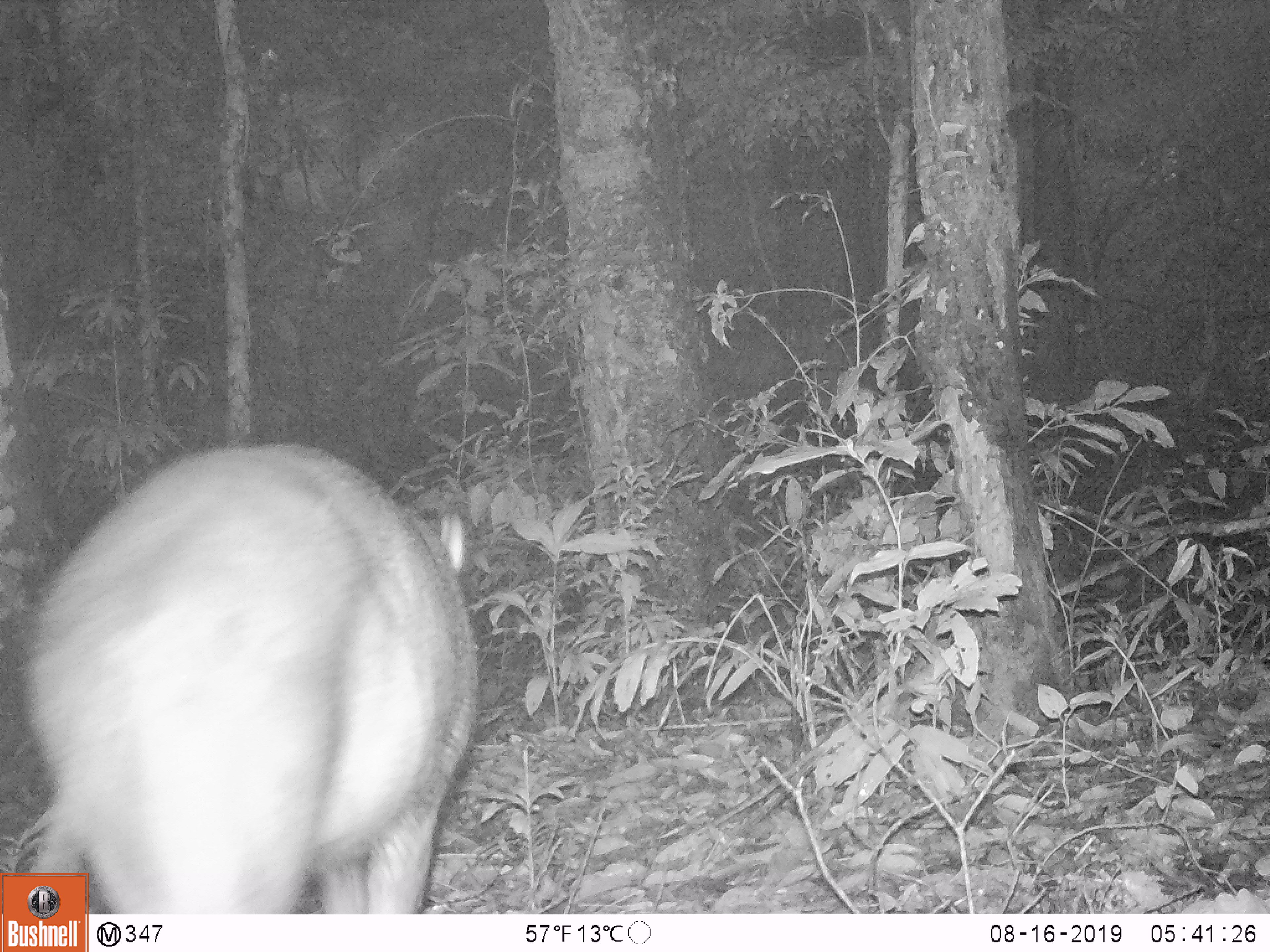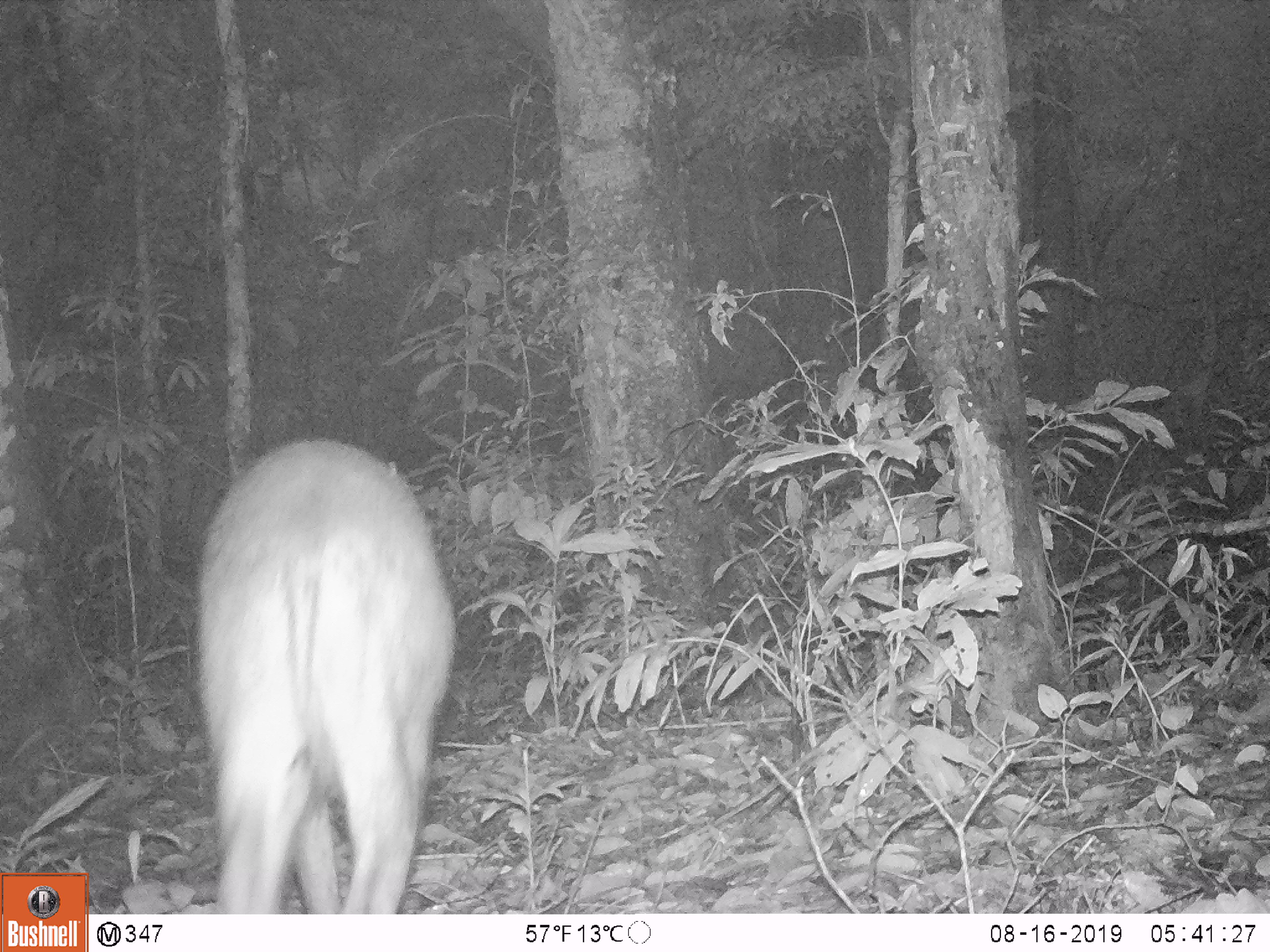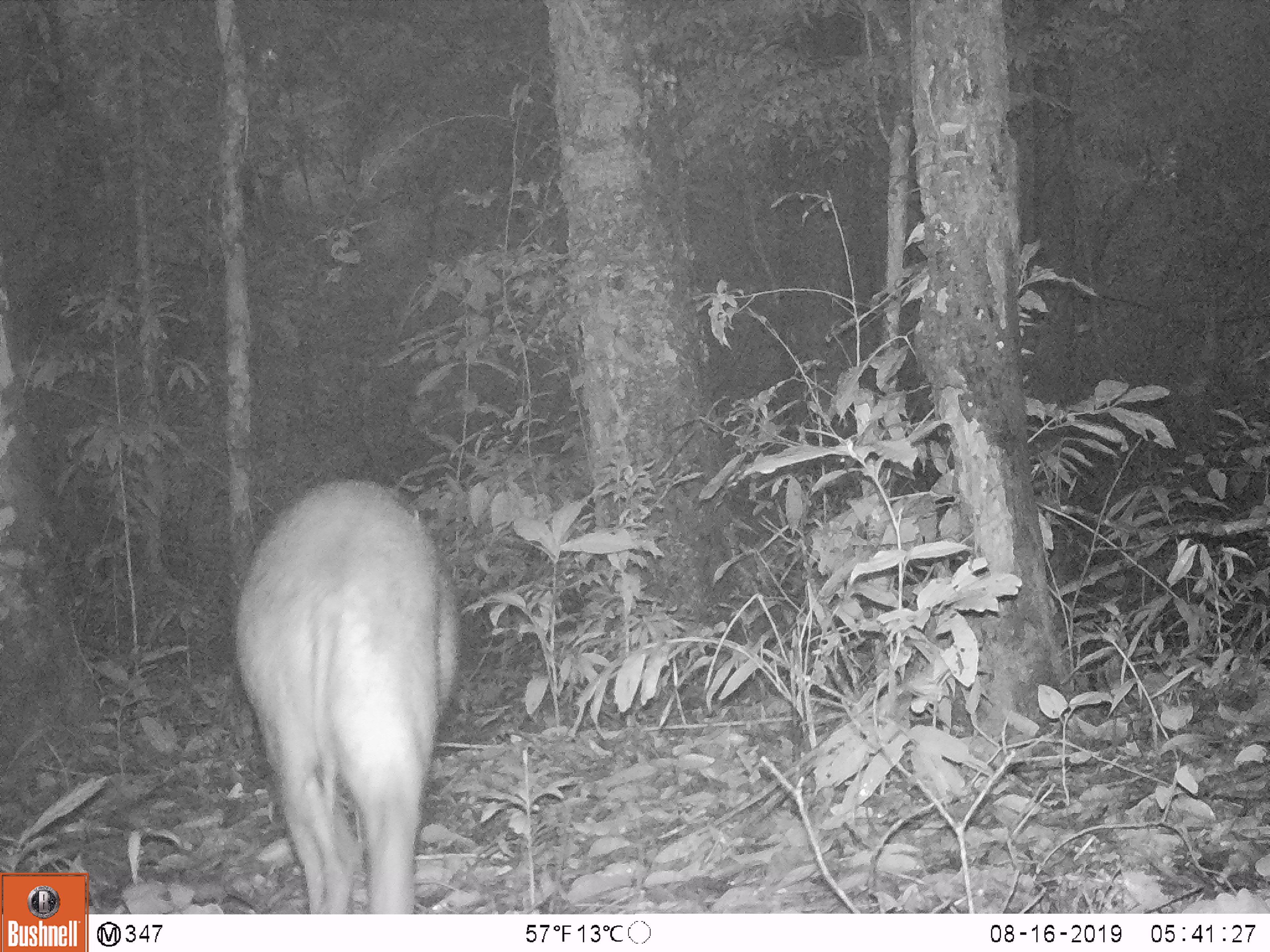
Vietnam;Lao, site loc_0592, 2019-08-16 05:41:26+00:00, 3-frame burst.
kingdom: Animalia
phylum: Chordata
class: Mammalia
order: Artiodactyla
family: Suidae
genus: Sus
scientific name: Sus scrofa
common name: eurasian wild pig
Eurasian wild pig (Sus scrofa). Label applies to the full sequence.